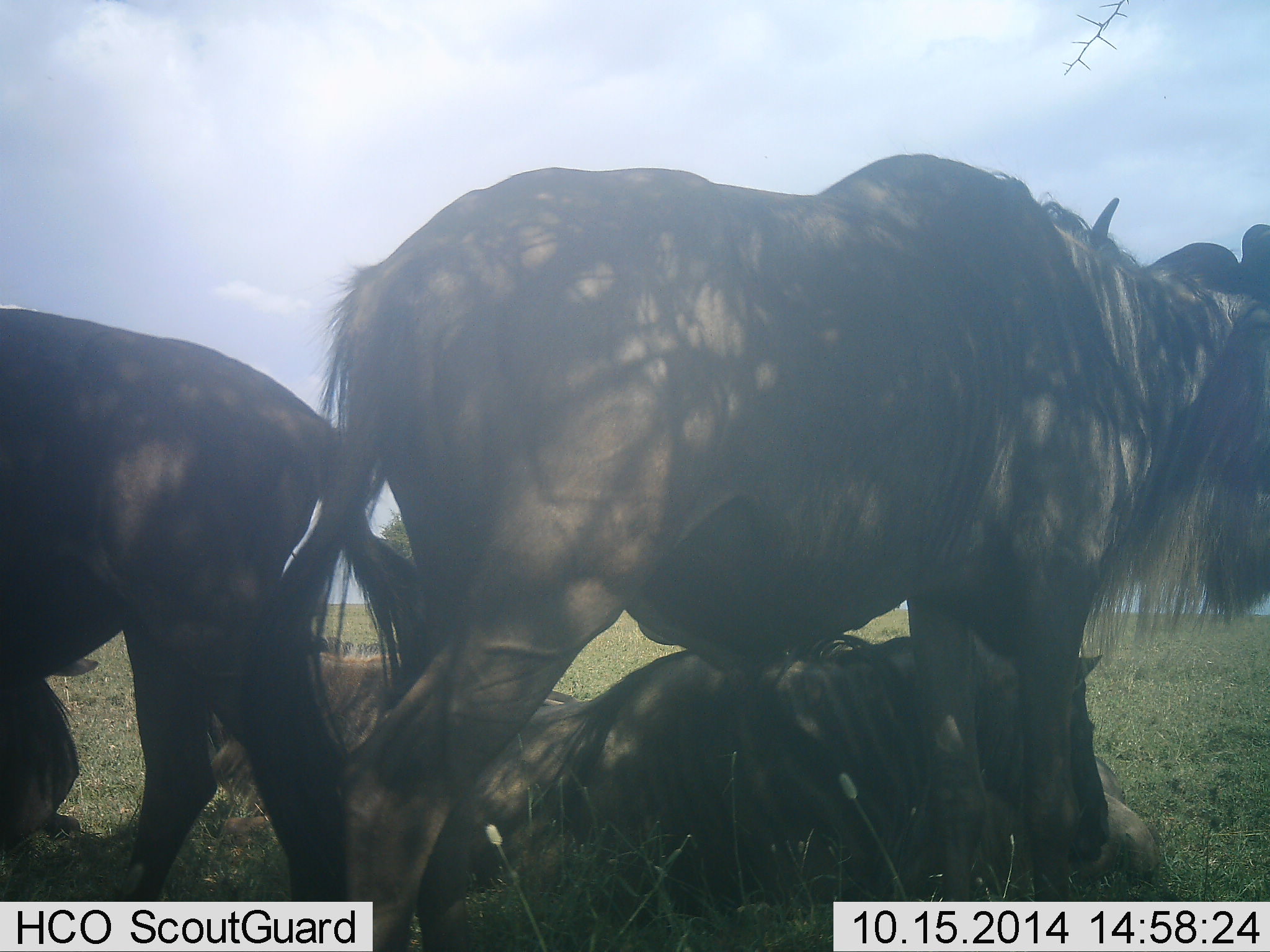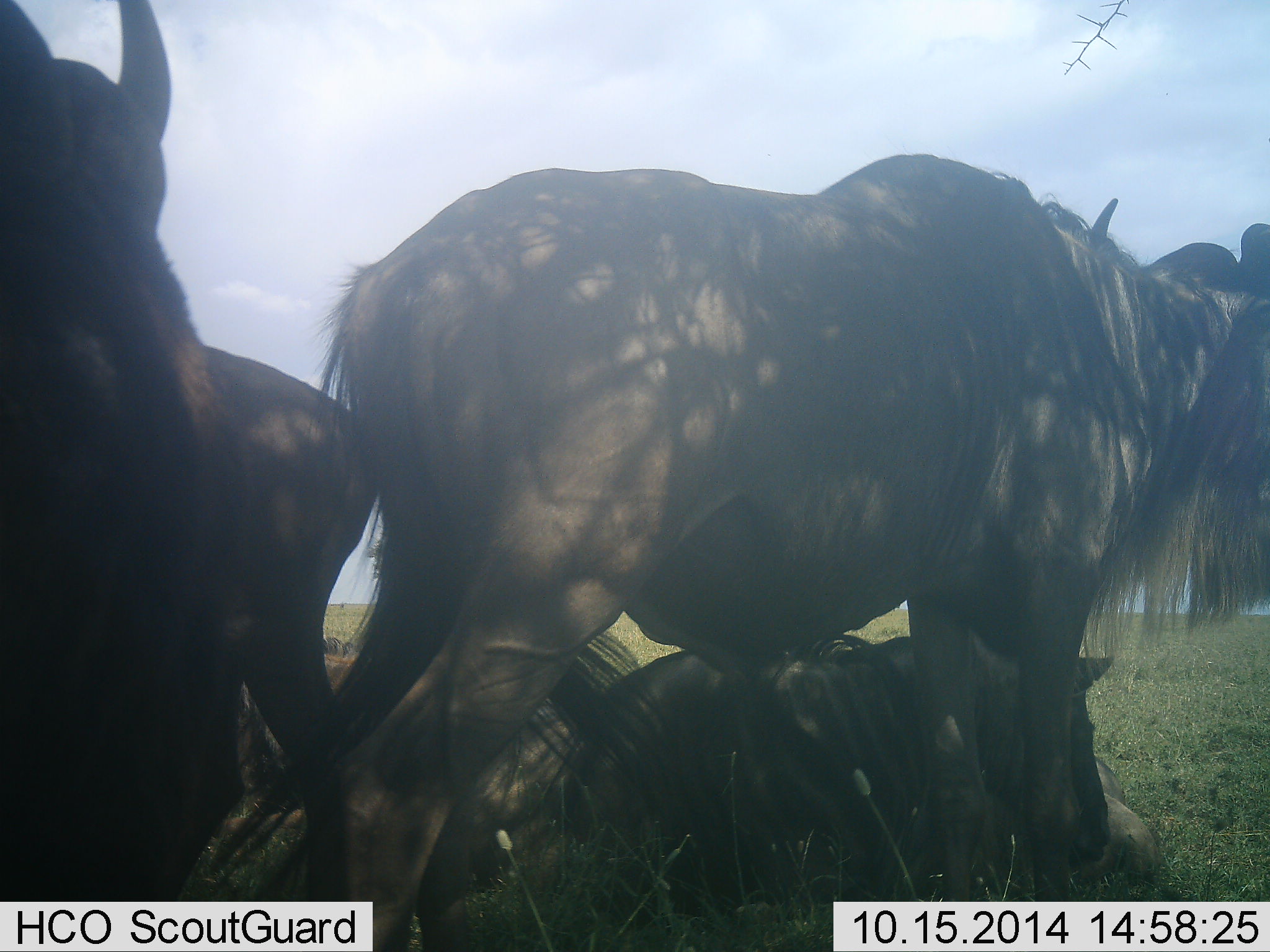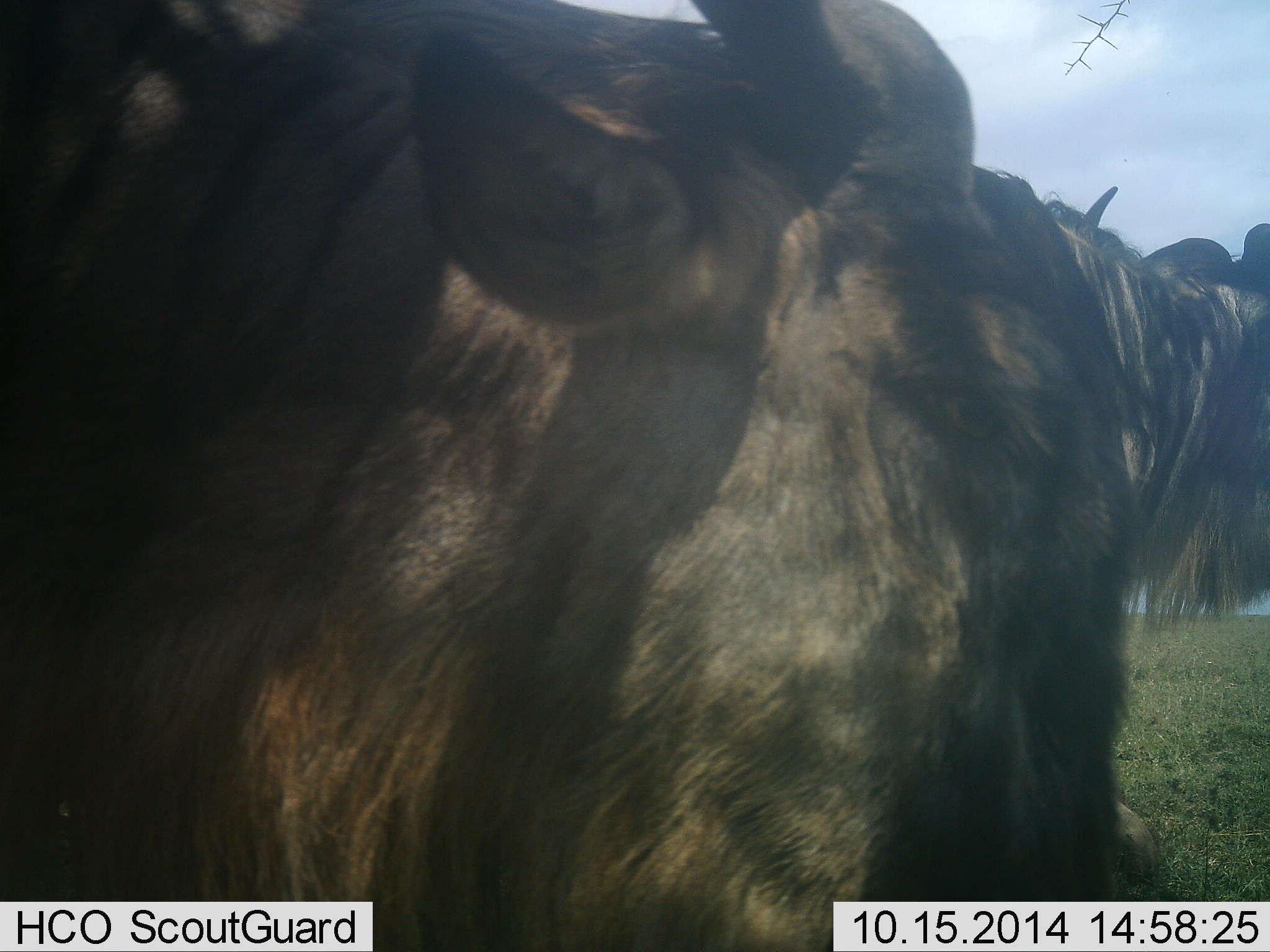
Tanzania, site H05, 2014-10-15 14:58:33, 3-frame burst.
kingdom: Animalia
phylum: Chordata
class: Mammalia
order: Artiodactyla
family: Bovidae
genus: Connochaetes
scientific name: Connochaetes taurinus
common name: blue wildebeest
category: wildebeest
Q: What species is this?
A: Wildebeest (blue wildebeest) (Connochaetes taurinus).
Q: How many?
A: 5.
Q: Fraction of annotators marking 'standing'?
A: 60%.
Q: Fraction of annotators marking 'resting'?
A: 100%.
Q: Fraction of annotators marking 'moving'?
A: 40%.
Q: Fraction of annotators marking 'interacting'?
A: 0%.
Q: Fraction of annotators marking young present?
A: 10%.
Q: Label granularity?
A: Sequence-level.